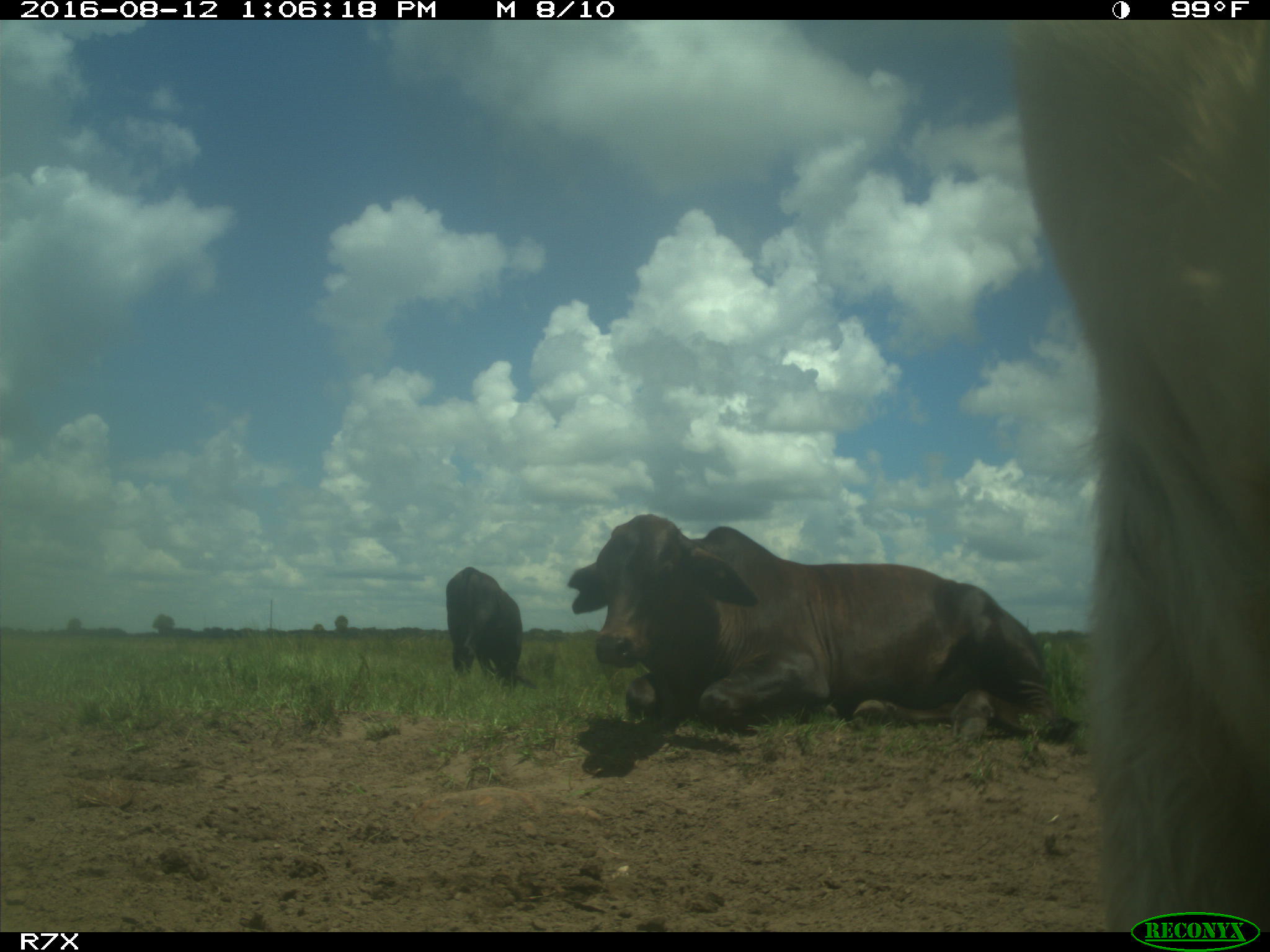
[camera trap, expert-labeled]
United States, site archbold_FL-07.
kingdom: Animalia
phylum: Chordata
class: Mammalia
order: Artiodactyla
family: Bovidae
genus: Bos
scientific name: Bos taurus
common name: domestic cow